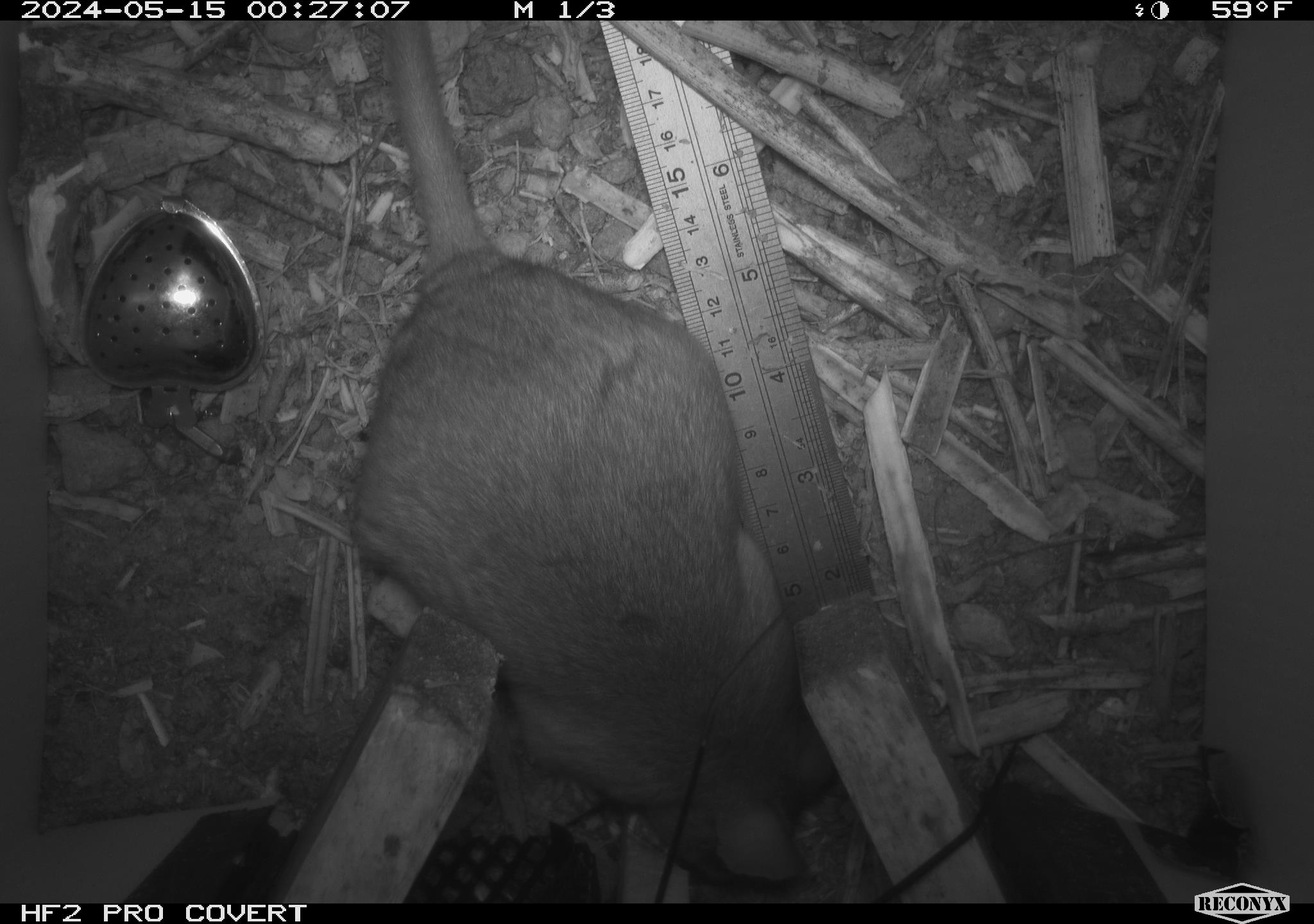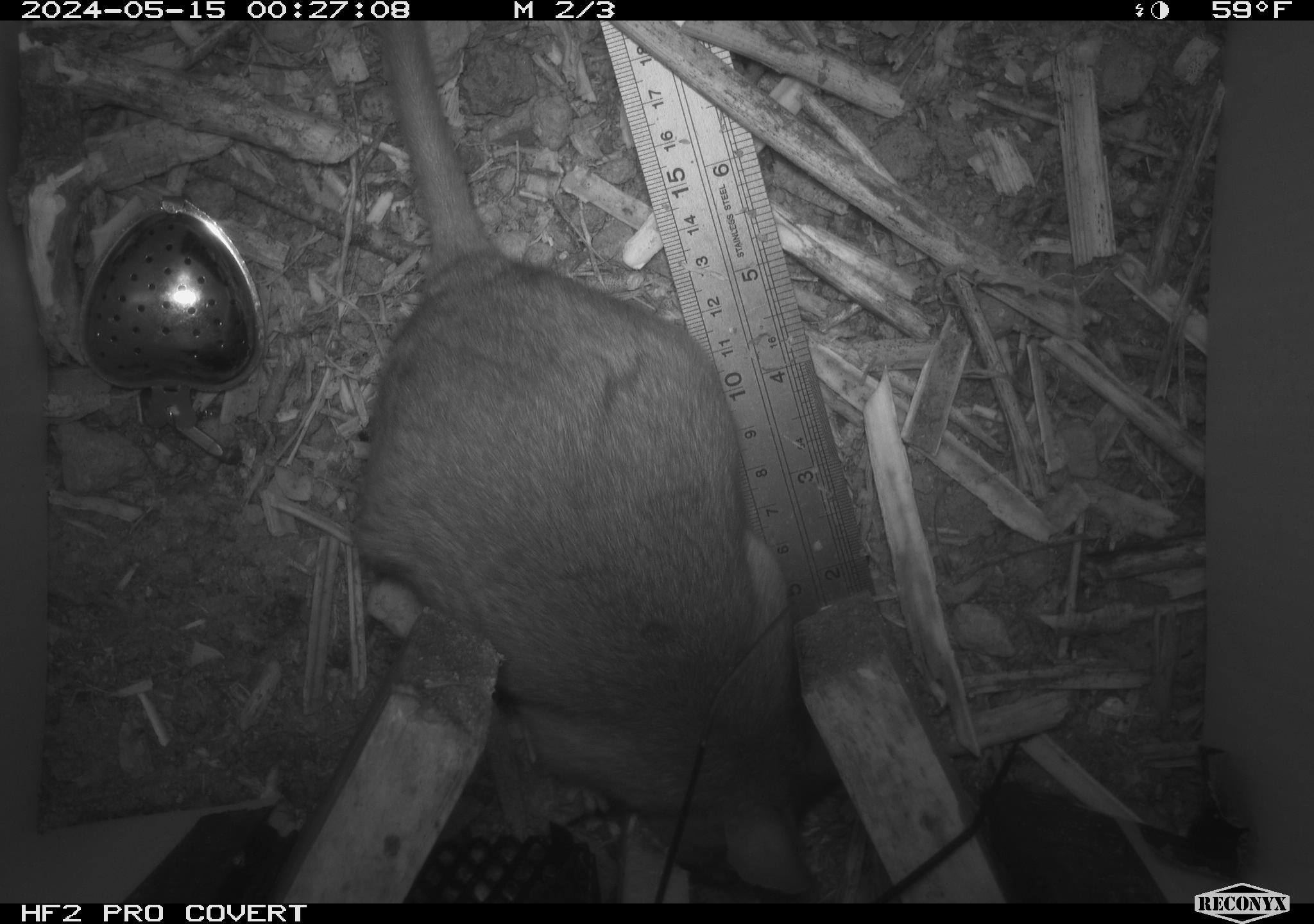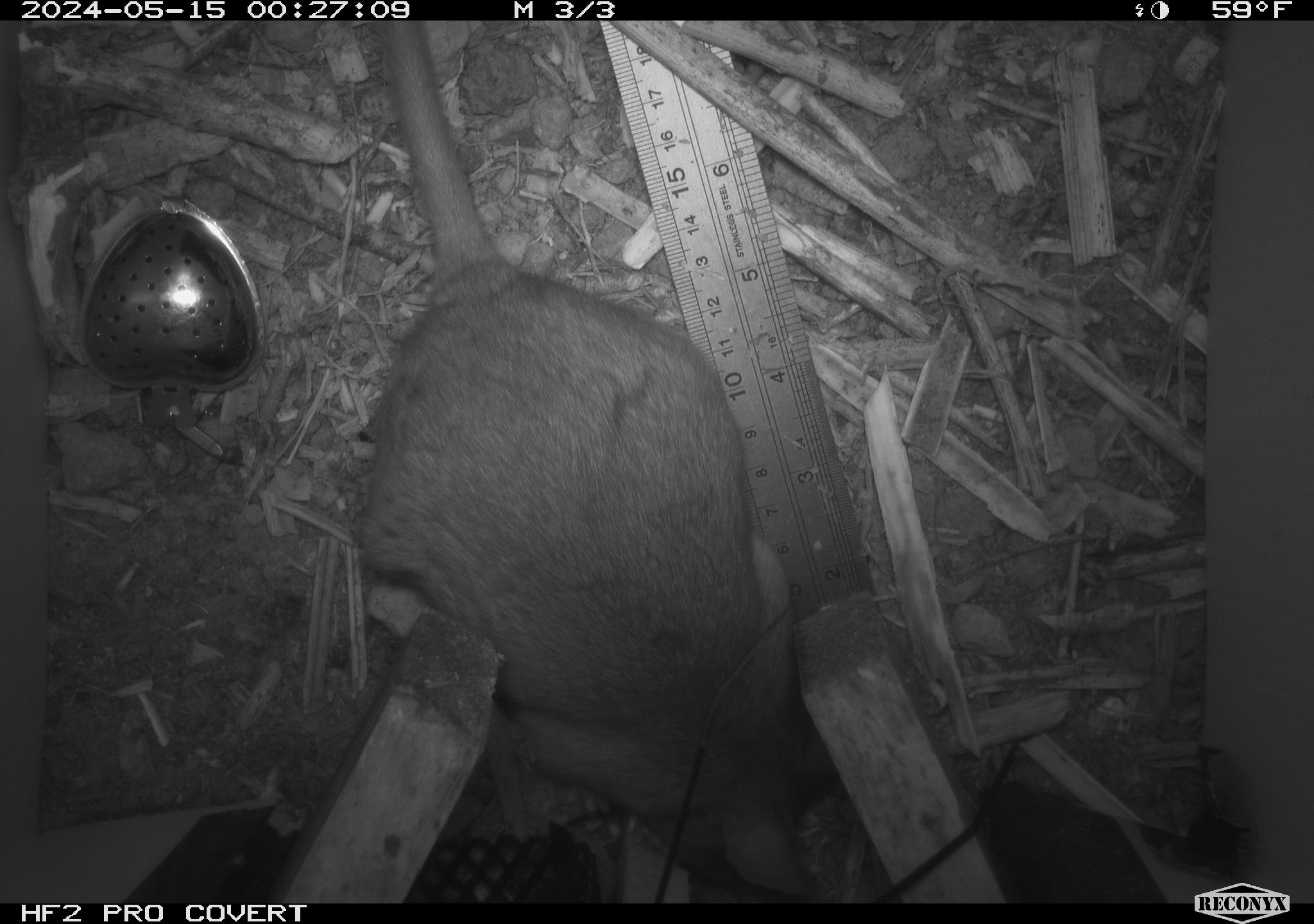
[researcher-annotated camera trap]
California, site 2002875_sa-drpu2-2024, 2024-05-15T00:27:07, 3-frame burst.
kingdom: Animalia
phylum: Chordata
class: Mammalia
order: Rodentia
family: Cricetidae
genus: Neotoma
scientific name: Neotoma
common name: pack rat or woodrat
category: neotoma species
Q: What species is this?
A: Neotoma species (pack rat or woodrat) (Neotoma).